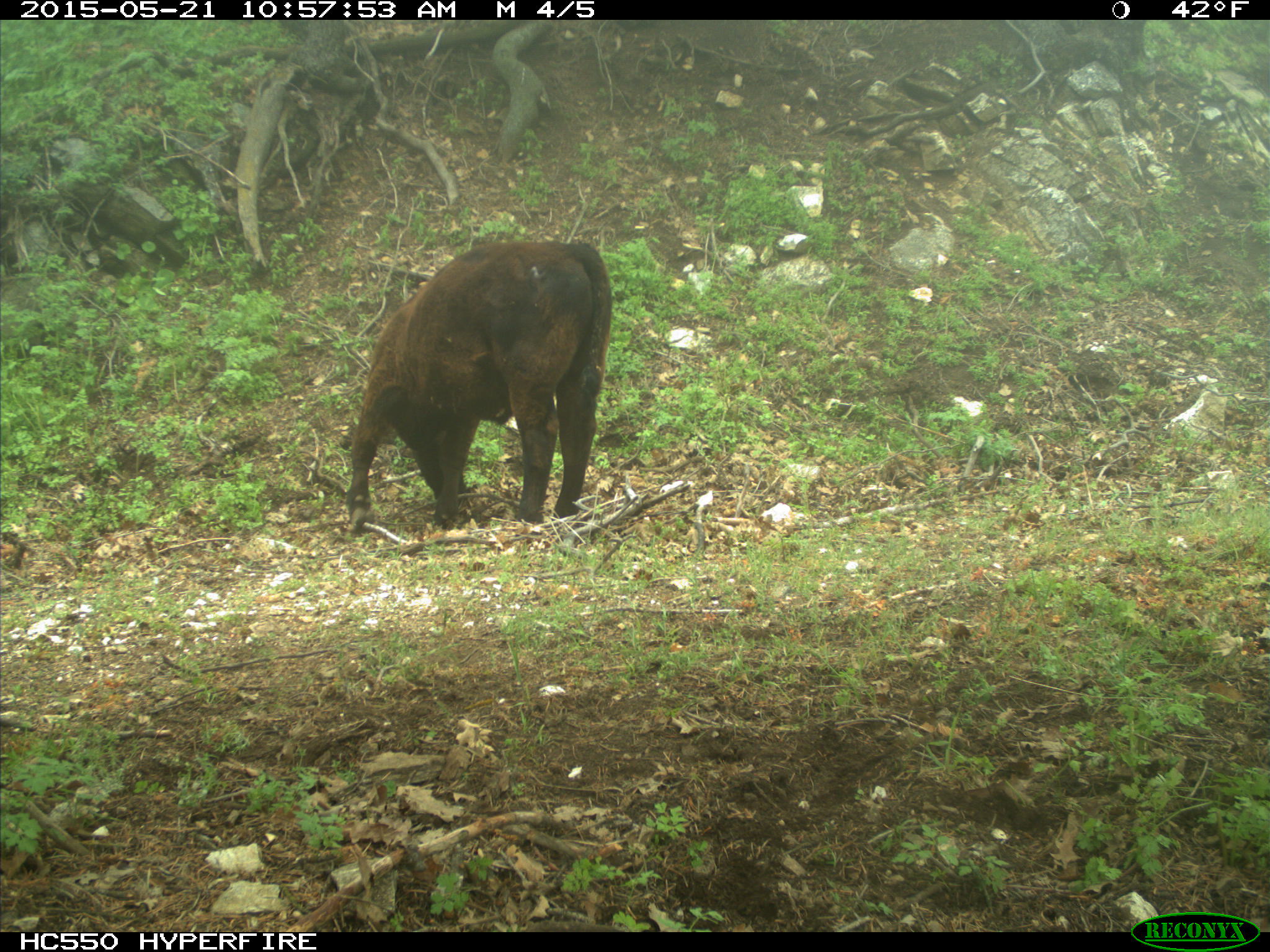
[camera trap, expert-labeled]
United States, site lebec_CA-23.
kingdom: Animalia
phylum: Chordata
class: Mammalia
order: Artiodactyla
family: Bovidae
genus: Bos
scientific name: Bos taurus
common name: domestic cow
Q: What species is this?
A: Bos taurus (domestic cow).